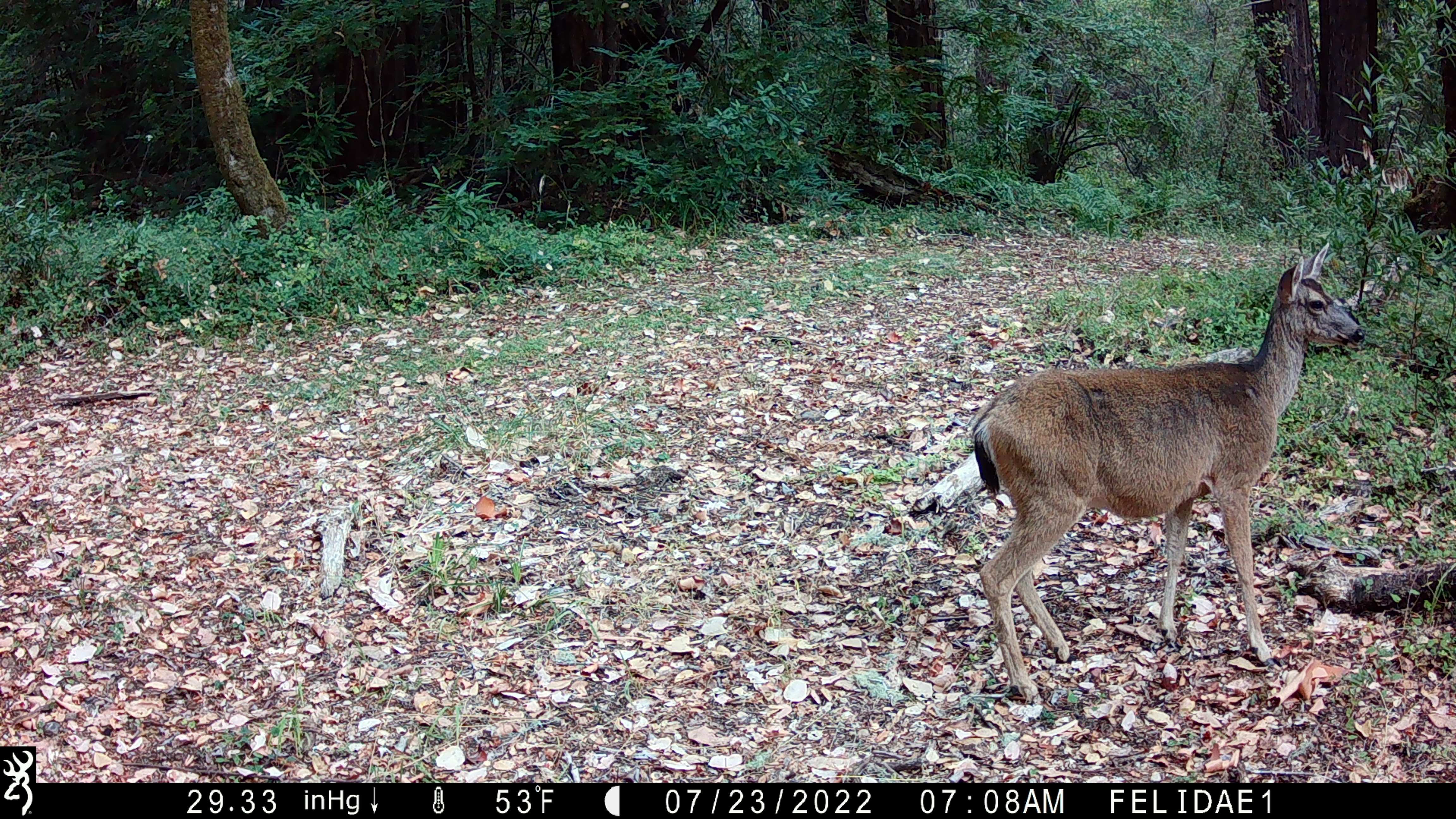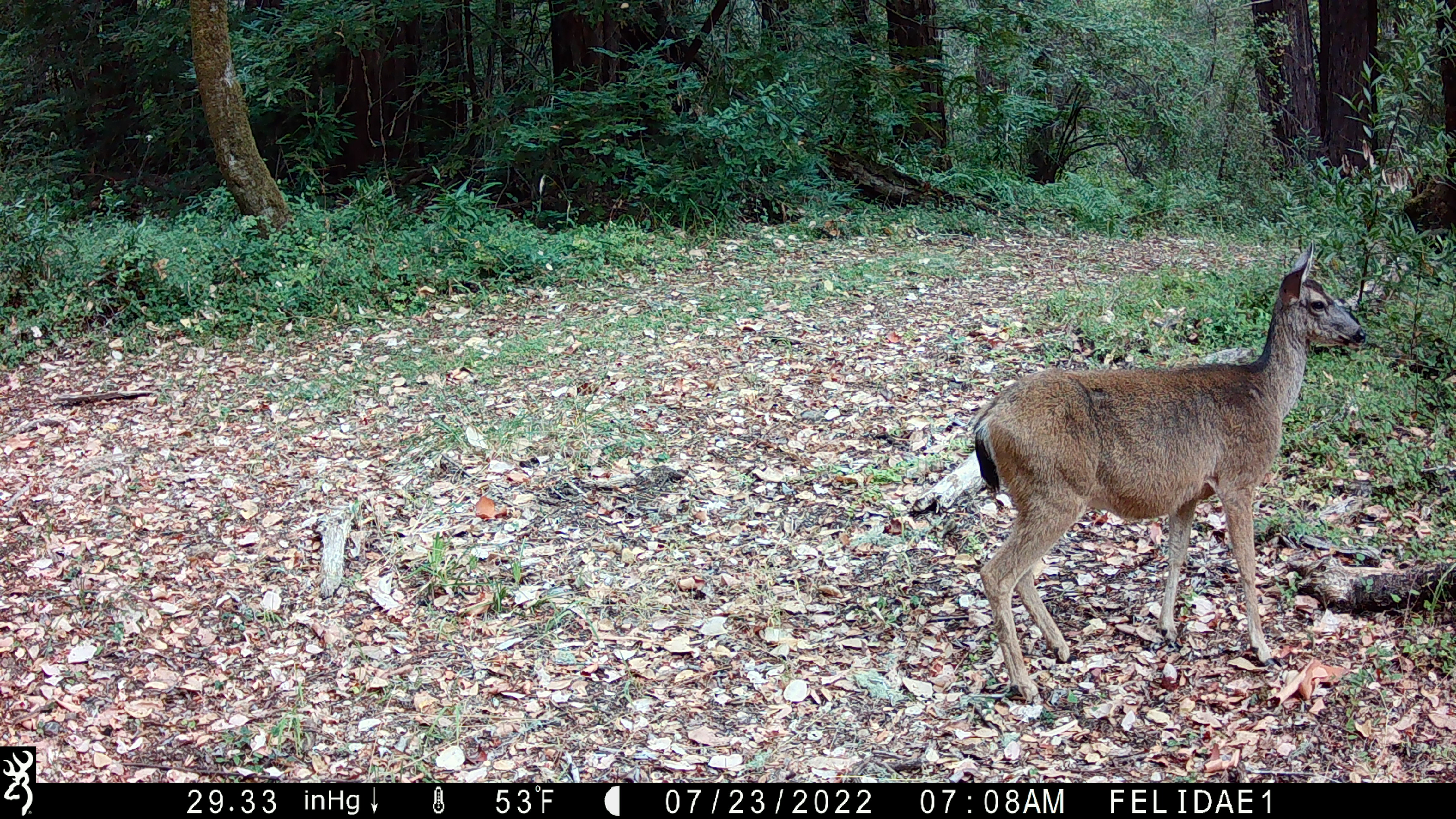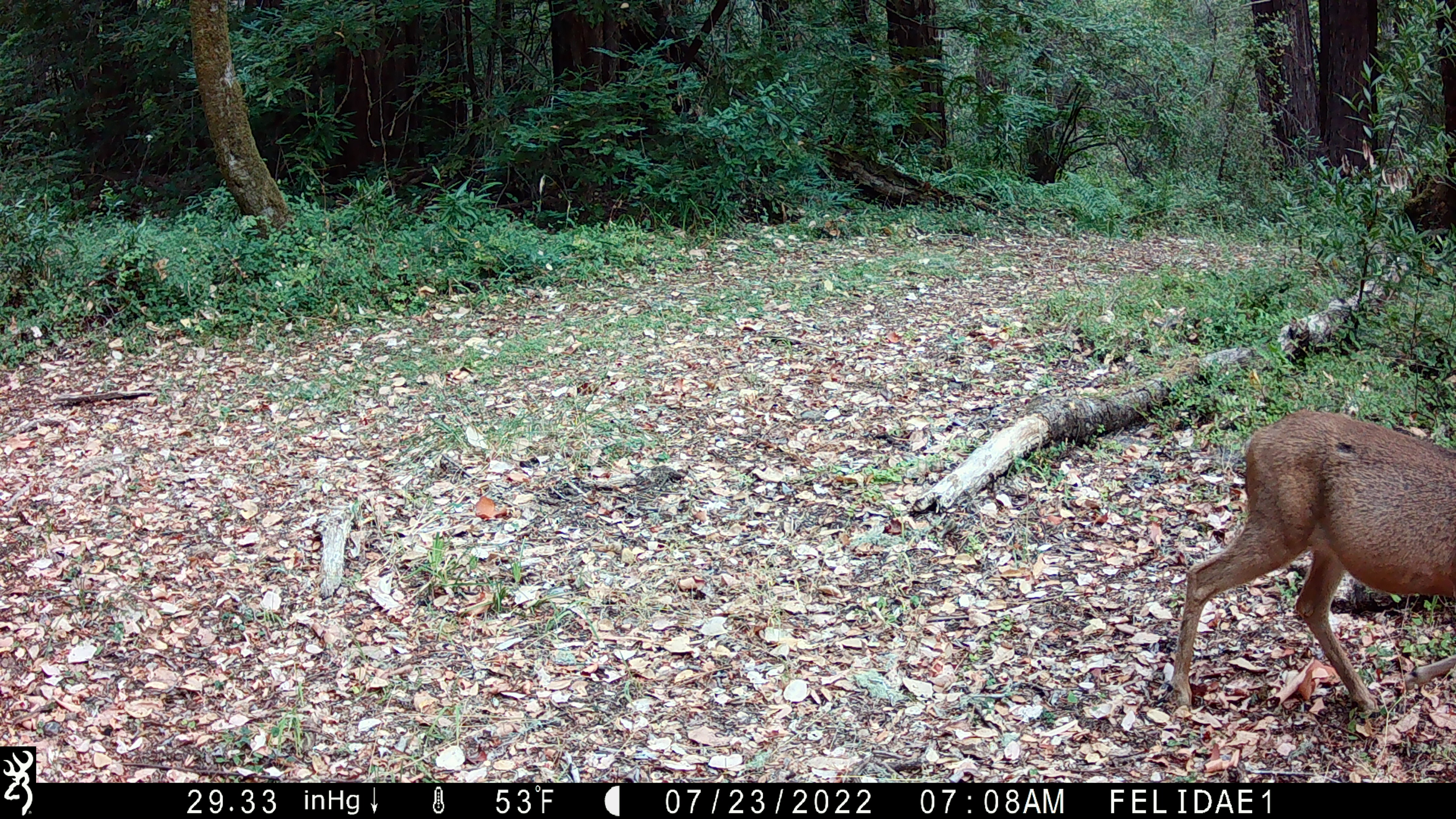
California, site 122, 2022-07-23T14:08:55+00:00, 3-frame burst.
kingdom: Animalia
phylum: Chordata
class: Mammalia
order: Artiodactyla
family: Cervidae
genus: Odocoileus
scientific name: Odocoileus hemionus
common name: mule deer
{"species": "mule deer (Odocoileus hemionus)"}